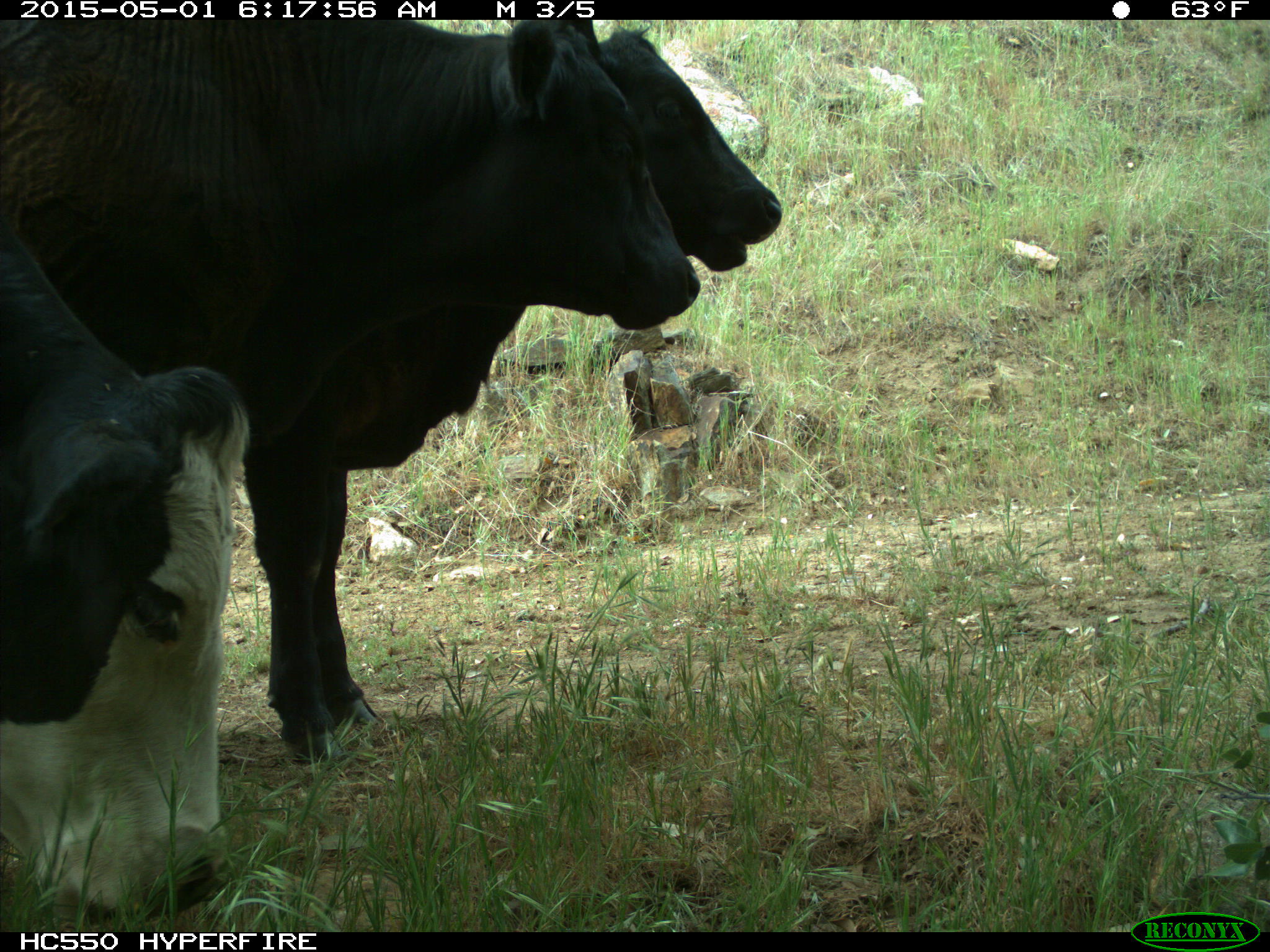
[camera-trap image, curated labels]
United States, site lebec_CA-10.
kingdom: Animalia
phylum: Chordata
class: Mammalia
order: Artiodactyla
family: Bovidae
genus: Bos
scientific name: Bos taurus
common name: domestic cow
Bos taurus (domestic cow).